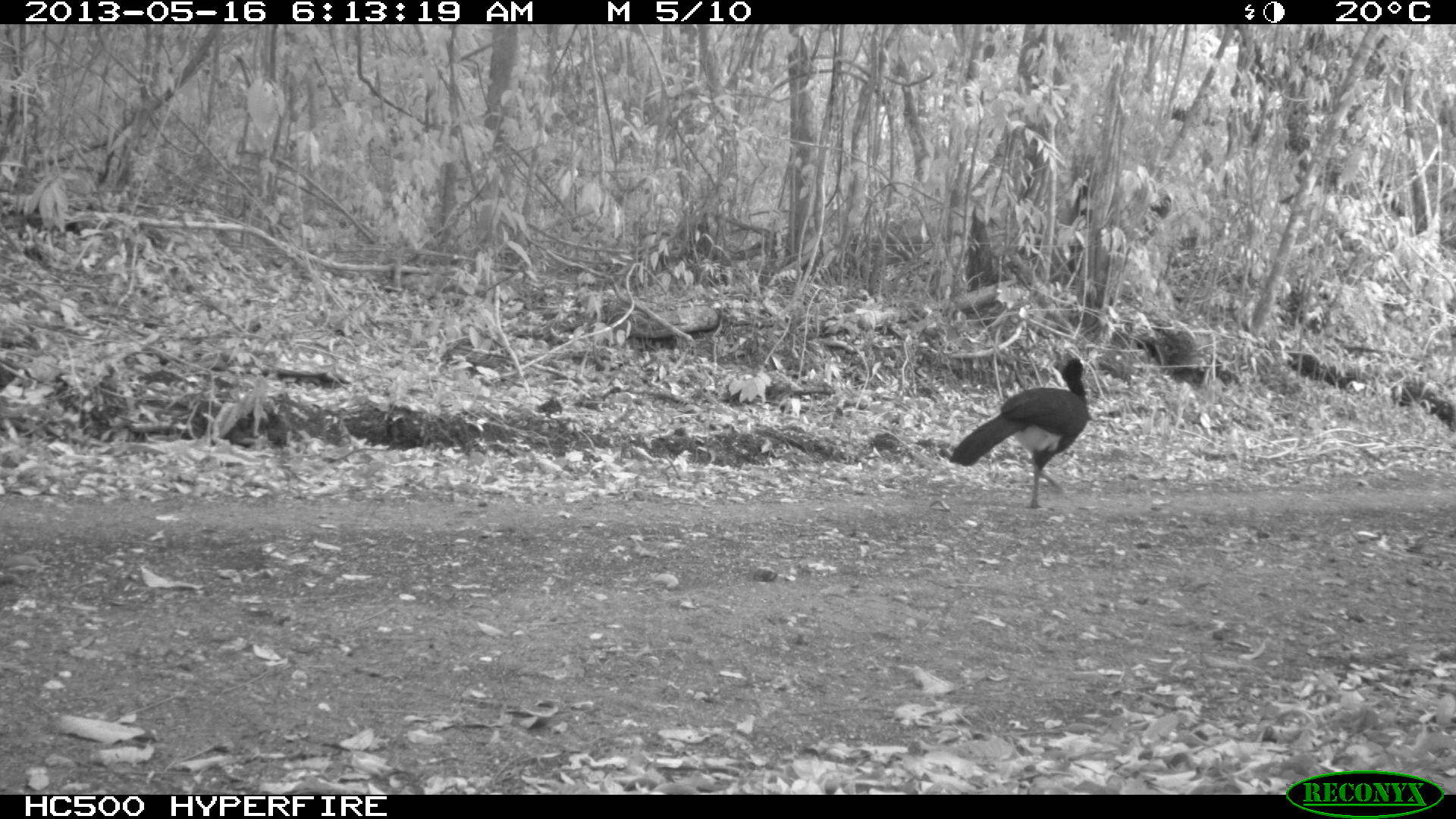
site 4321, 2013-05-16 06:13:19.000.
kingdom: Animalia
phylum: Chordata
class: Aves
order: Galliformes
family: Cracidae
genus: Crax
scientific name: Crax rubra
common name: great curassow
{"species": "Crax rubra (great curassow)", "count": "1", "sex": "male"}